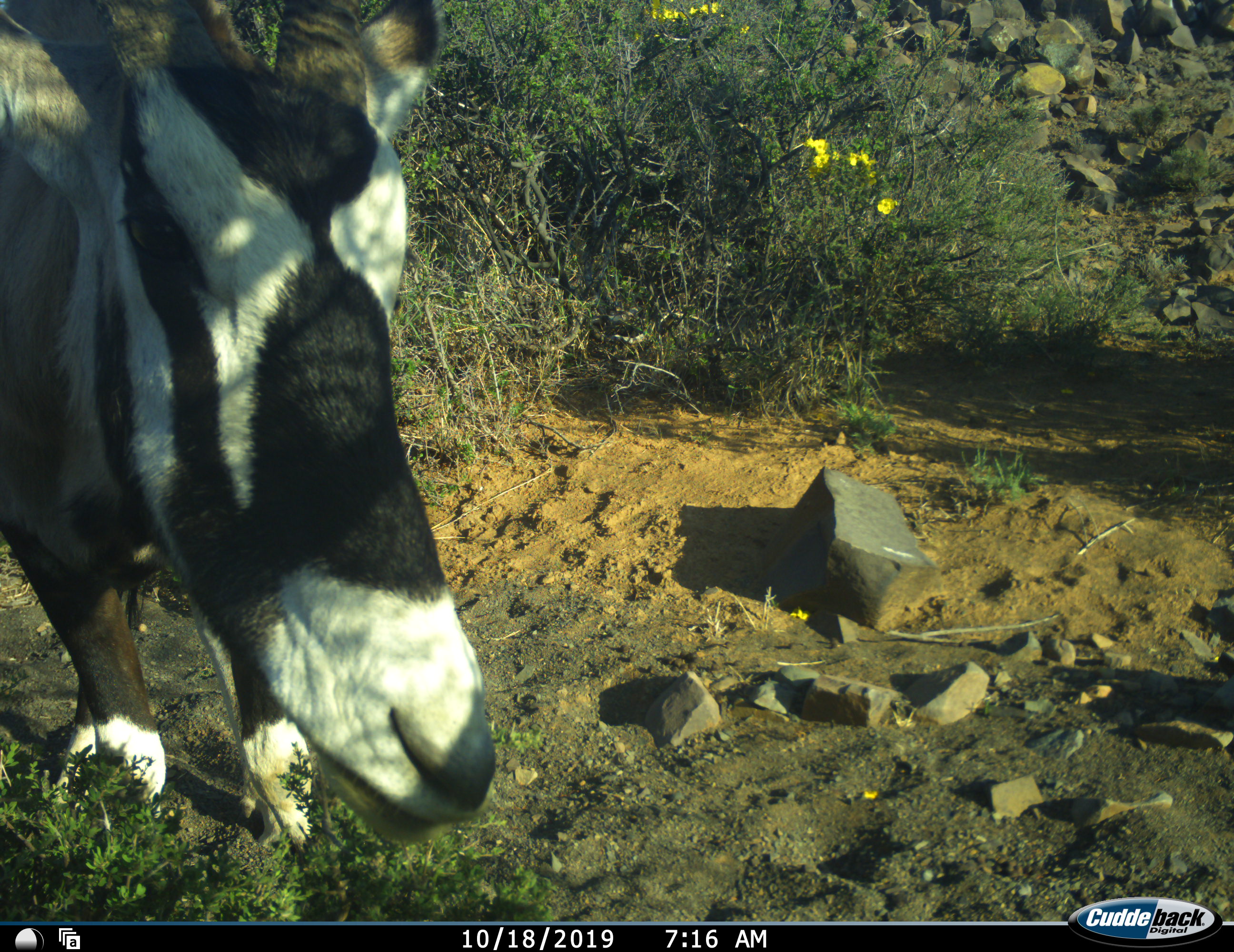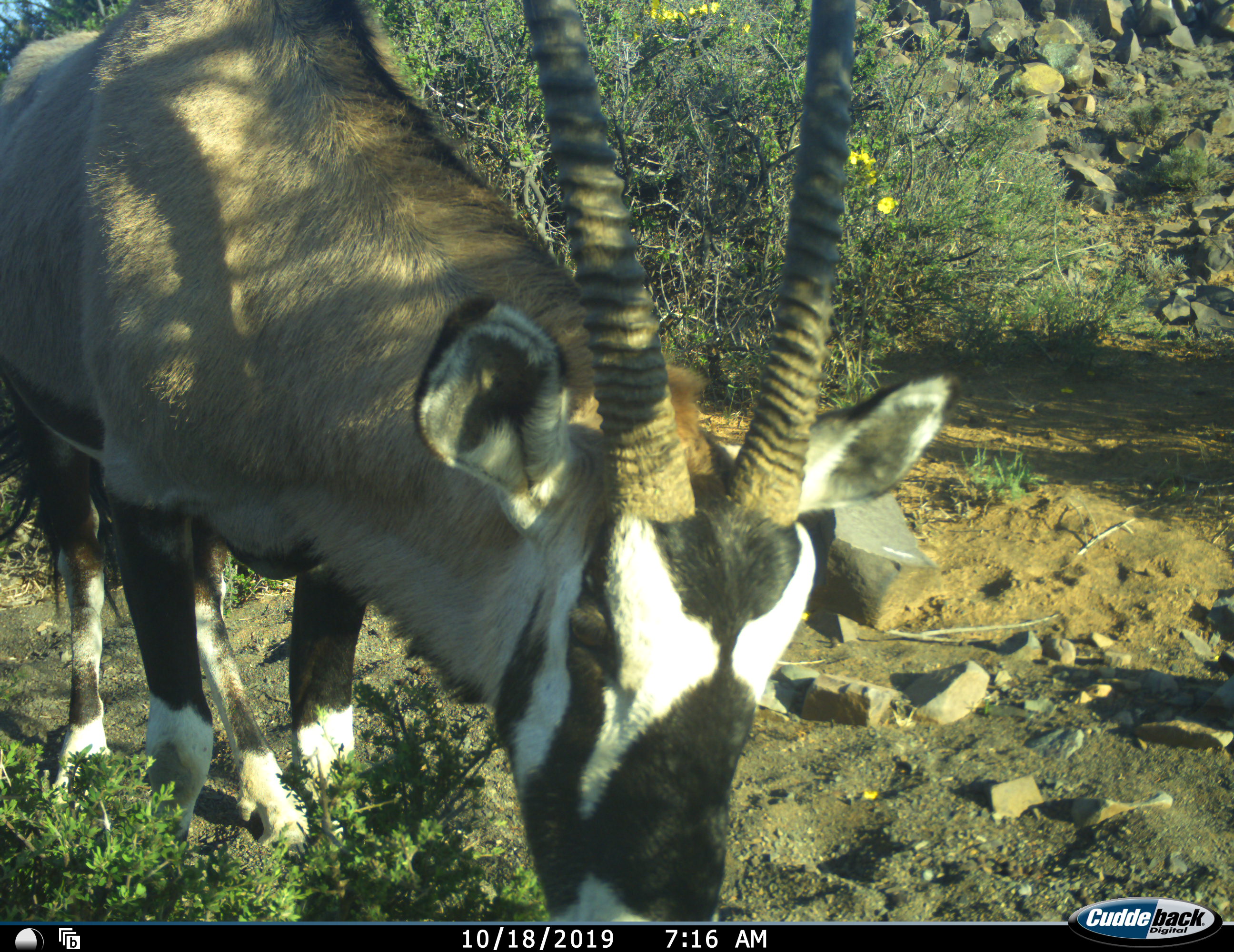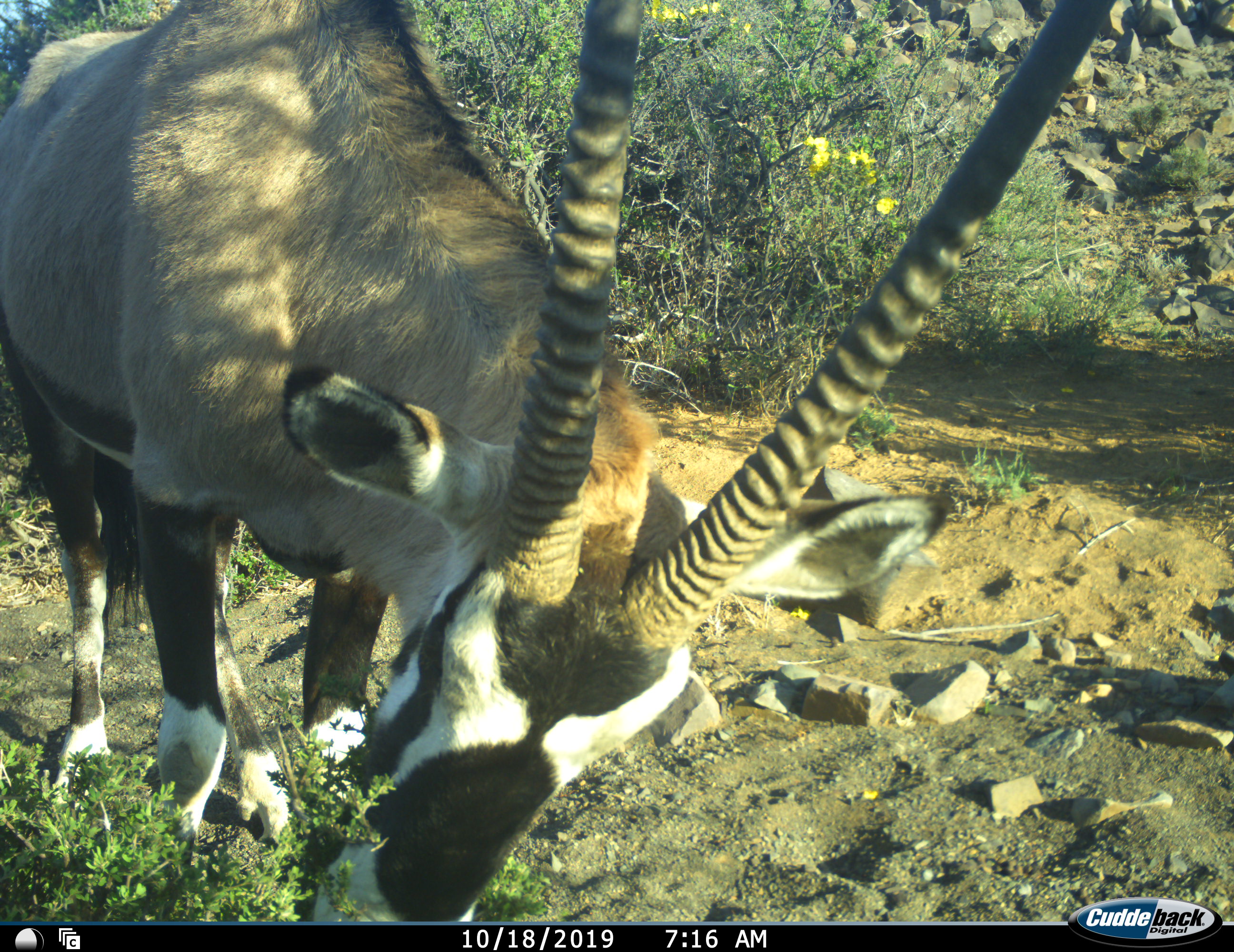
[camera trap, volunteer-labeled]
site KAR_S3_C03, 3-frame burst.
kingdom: Animalia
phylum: Chordata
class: Mammalia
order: Artiodactyla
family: Bovidae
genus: Oryx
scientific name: Oryx gazella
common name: gemsbok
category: oryx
Oryx (gemsbok) (Oryx gazella), count 1. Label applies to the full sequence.